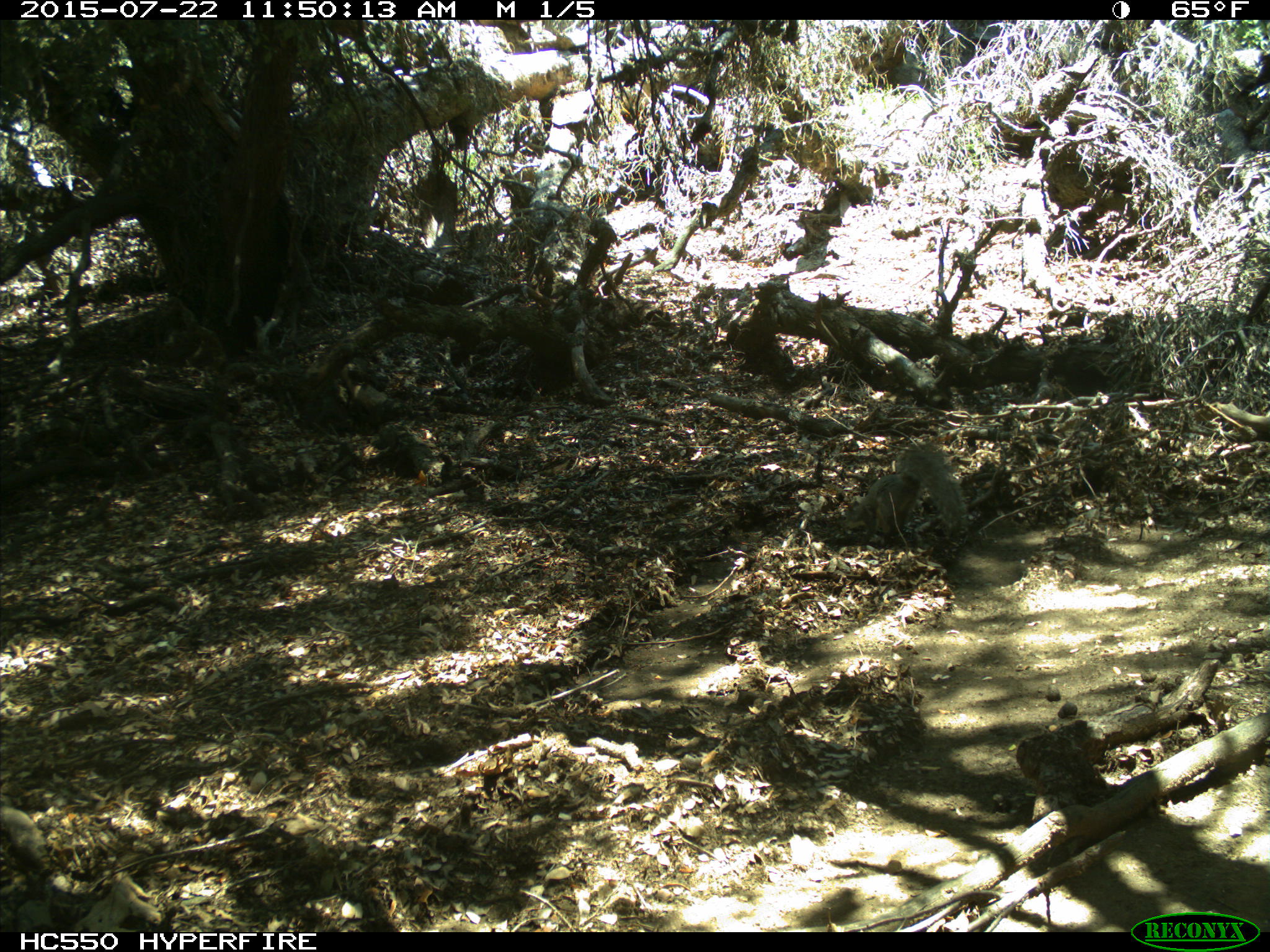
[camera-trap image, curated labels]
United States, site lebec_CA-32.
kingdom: Animalia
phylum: Chordata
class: Mammalia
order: Rodentia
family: Sciuridae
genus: Sciurus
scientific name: Sciurus carolinensis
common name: eastern gray squirrel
Sciurus carolinensis (eastern gray squirrel).